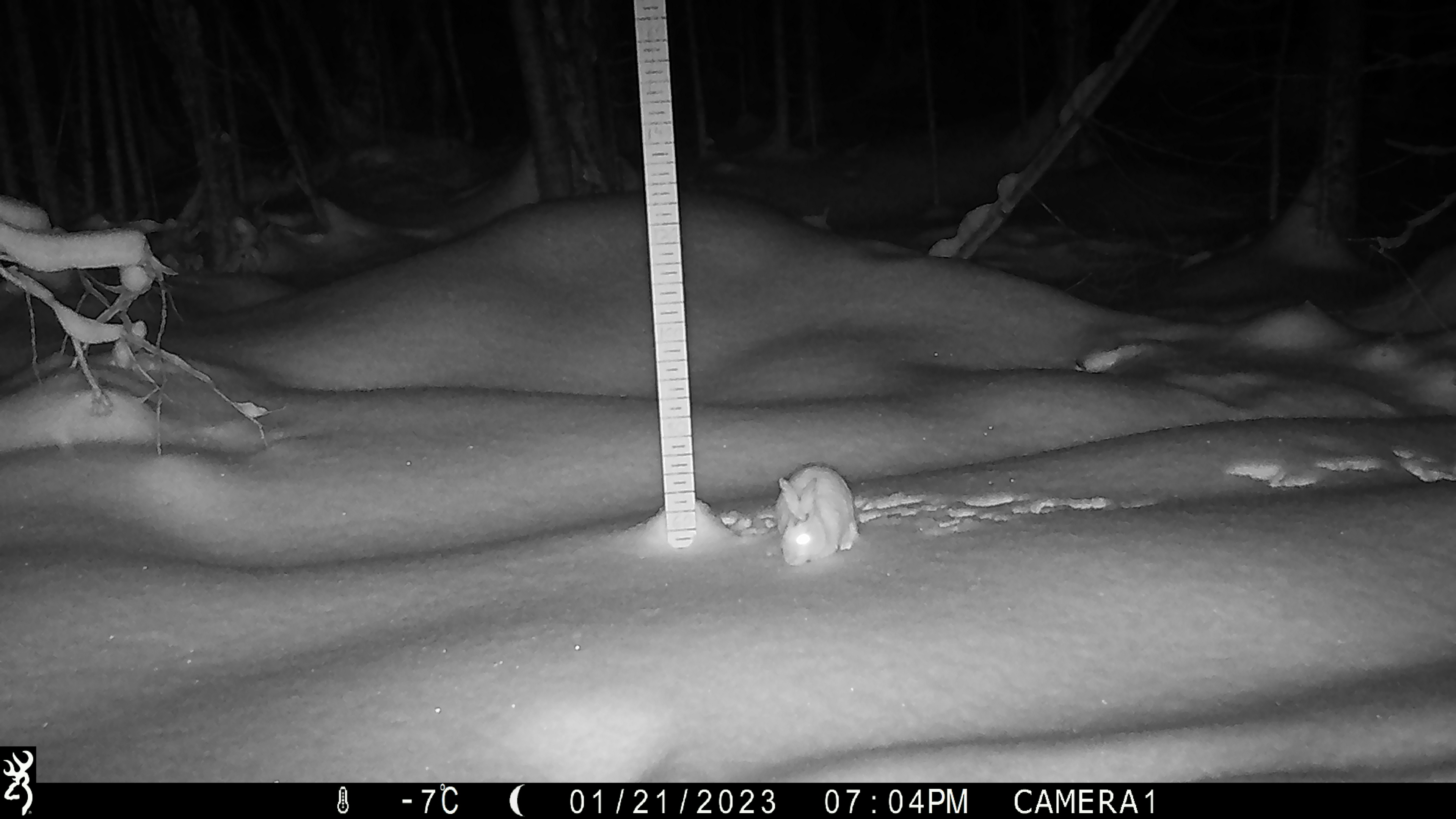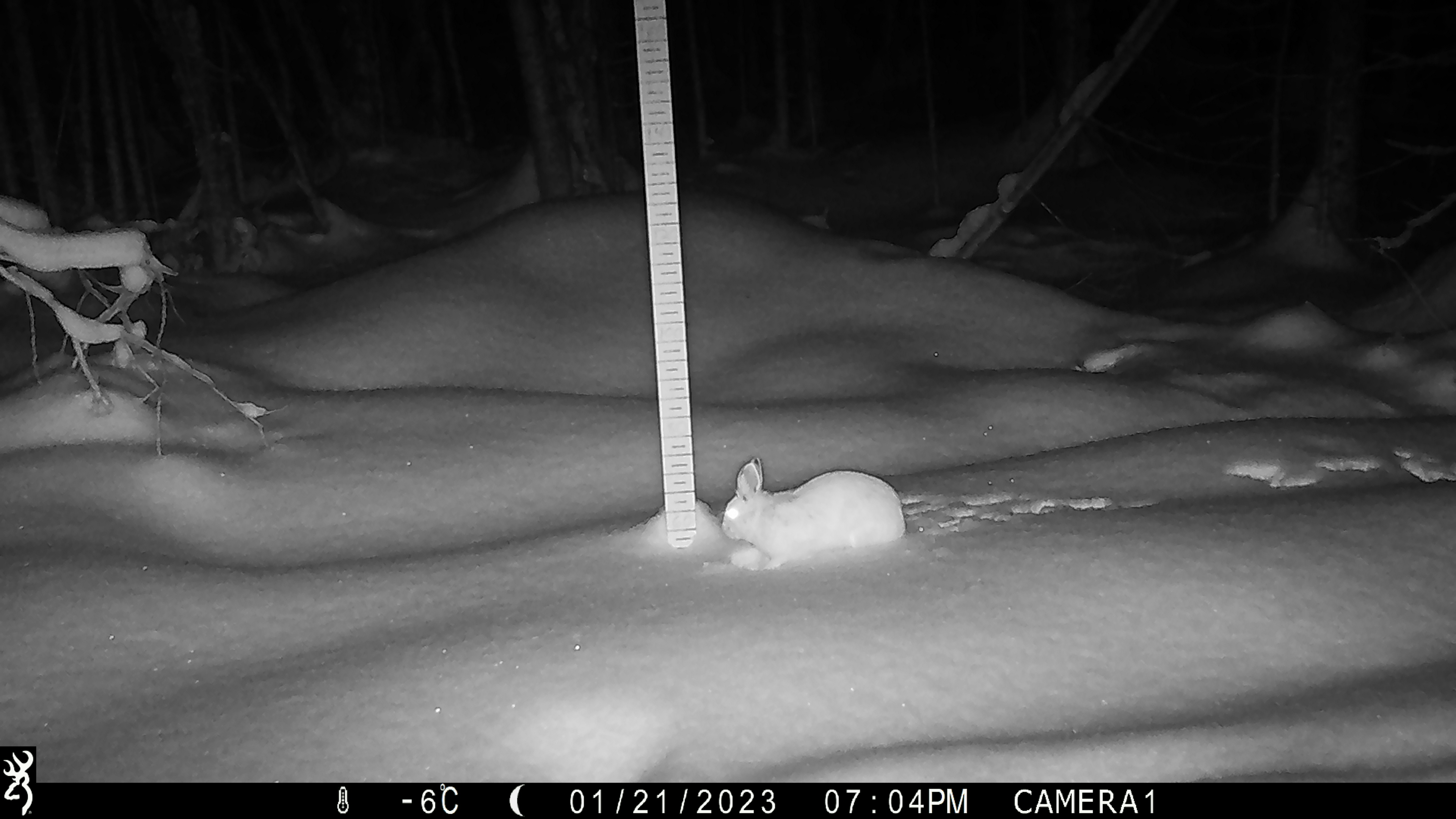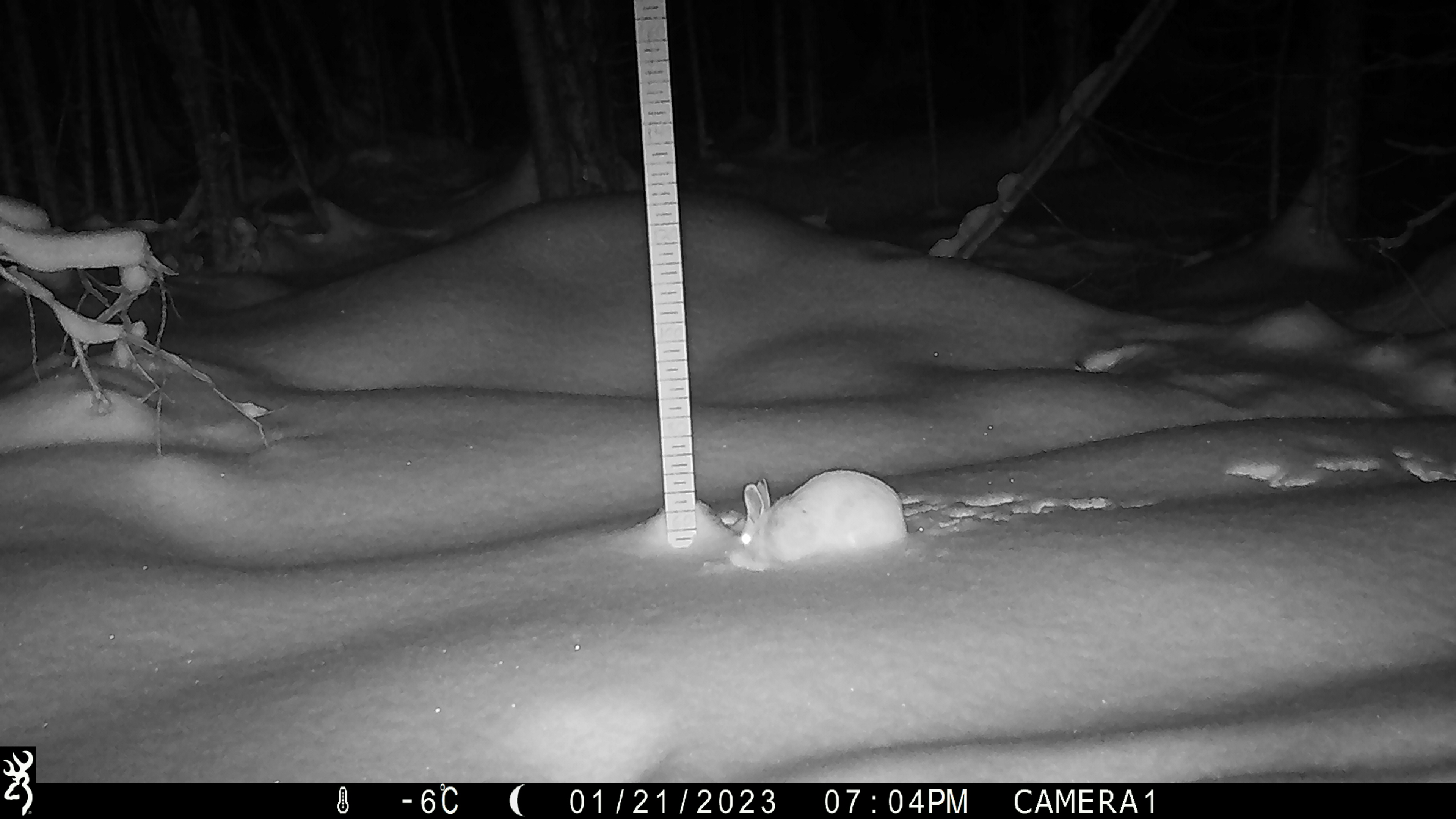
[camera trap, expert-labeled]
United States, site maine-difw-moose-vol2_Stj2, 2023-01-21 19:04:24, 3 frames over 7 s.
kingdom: Animalia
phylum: Chordata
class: Mammalia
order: Lagomorpha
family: Leporidae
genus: Lepus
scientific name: Lepus americanus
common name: snowshoe hare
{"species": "snowshoe hare (Lepus americanus)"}